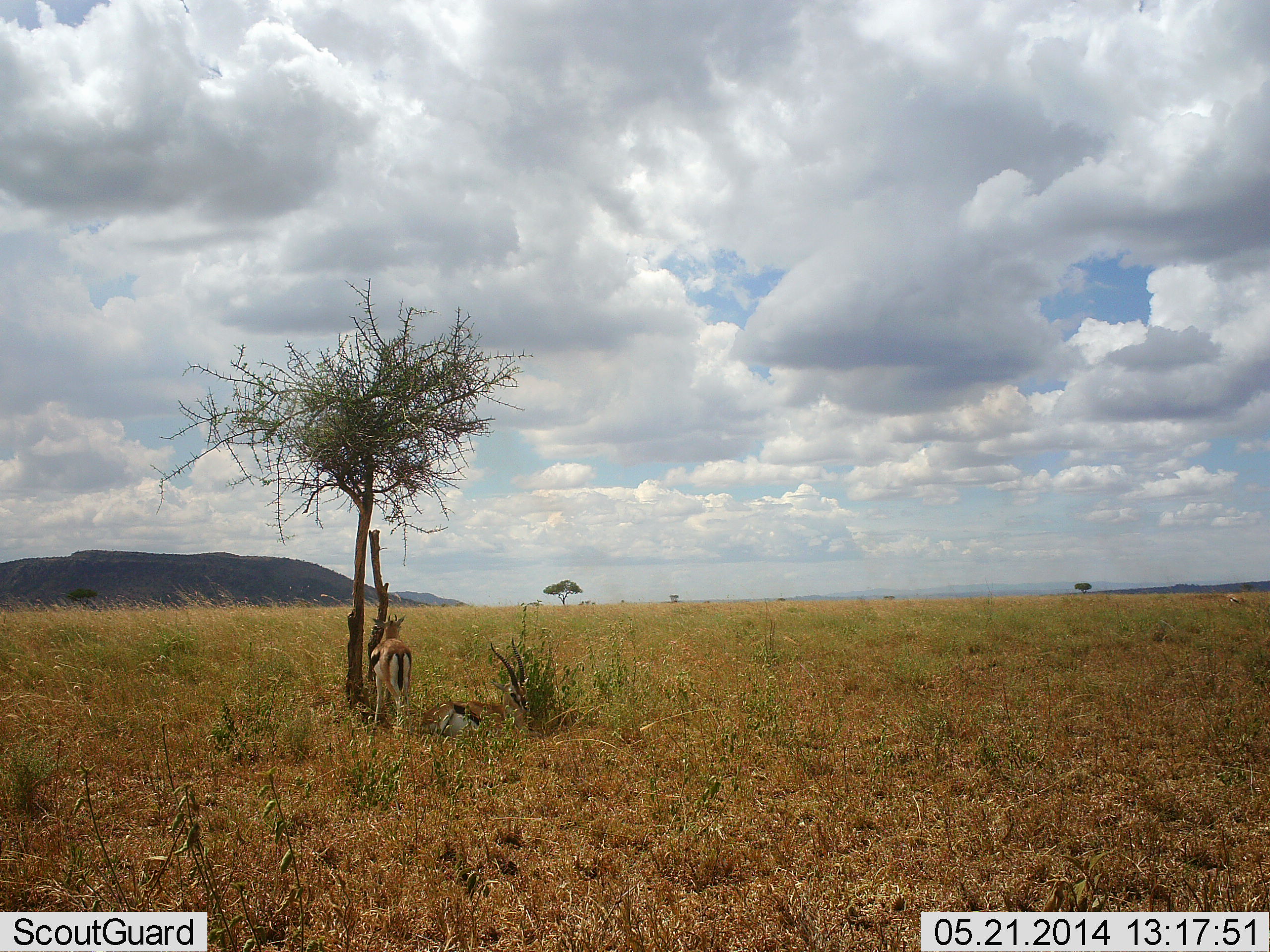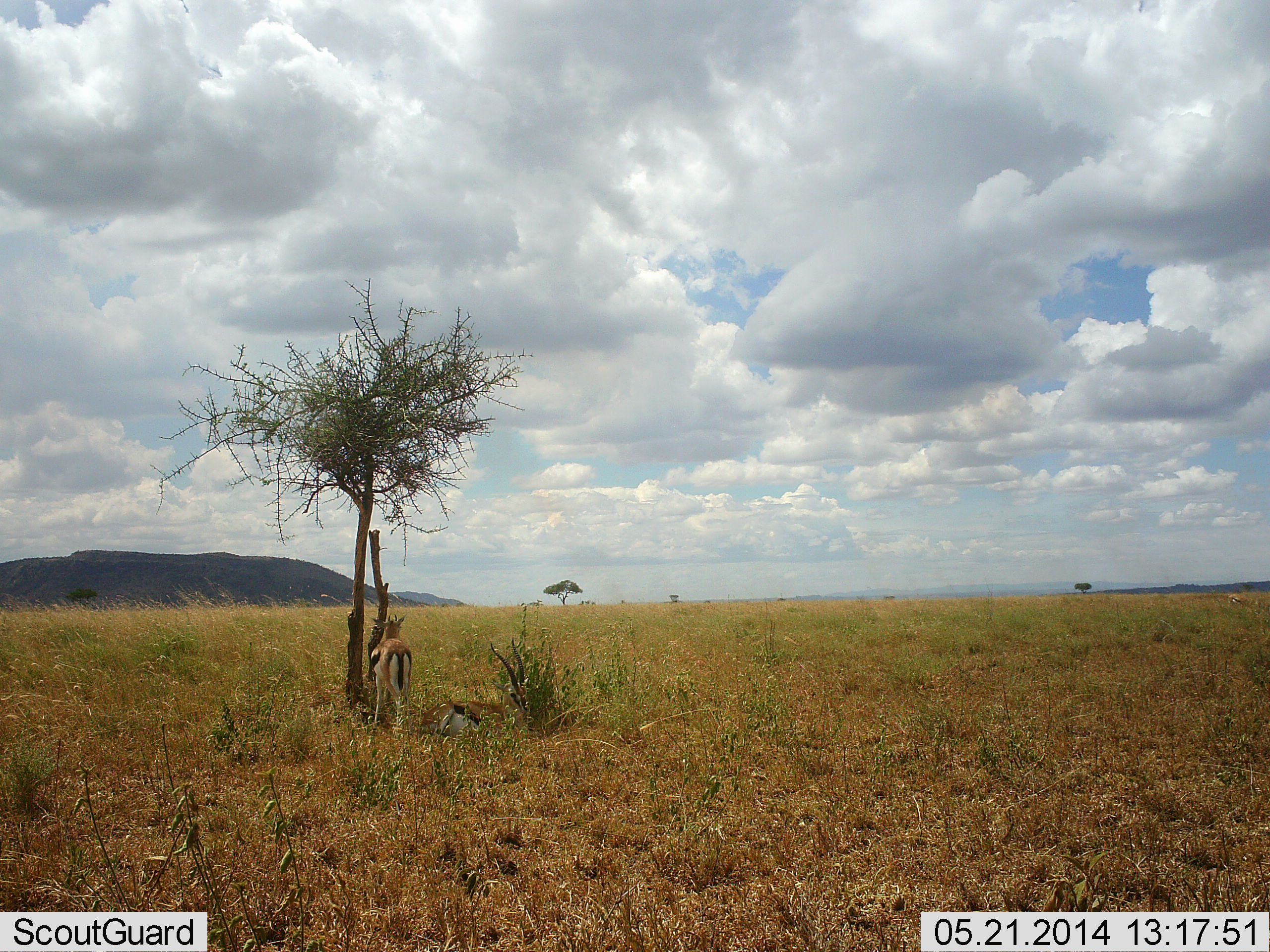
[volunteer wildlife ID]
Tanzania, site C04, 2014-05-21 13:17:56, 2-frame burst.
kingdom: Animalia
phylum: Chordata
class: Mammalia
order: Artiodactyla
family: Bovidae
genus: Eudorcas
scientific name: Eudorcas thomsonii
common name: thomson's gazelle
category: gazellethomsons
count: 2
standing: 85%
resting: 73%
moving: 0%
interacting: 0%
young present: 6%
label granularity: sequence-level